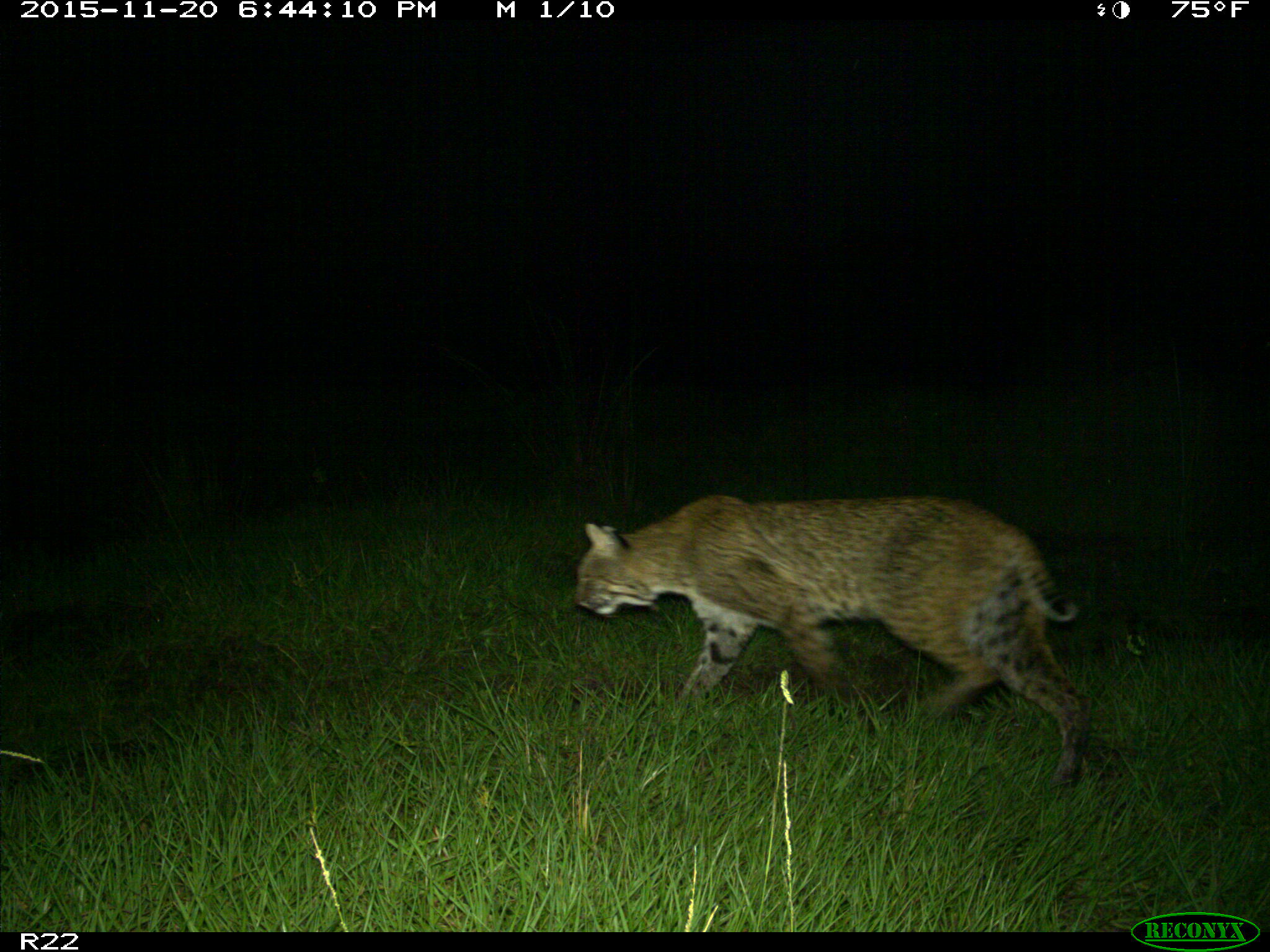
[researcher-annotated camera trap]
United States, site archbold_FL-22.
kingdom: Animalia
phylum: Chordata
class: Mammalia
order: Carnivora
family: Felidae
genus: Lynx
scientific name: Lynx rufus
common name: bobcat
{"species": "Lynx rufus (bobcat)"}